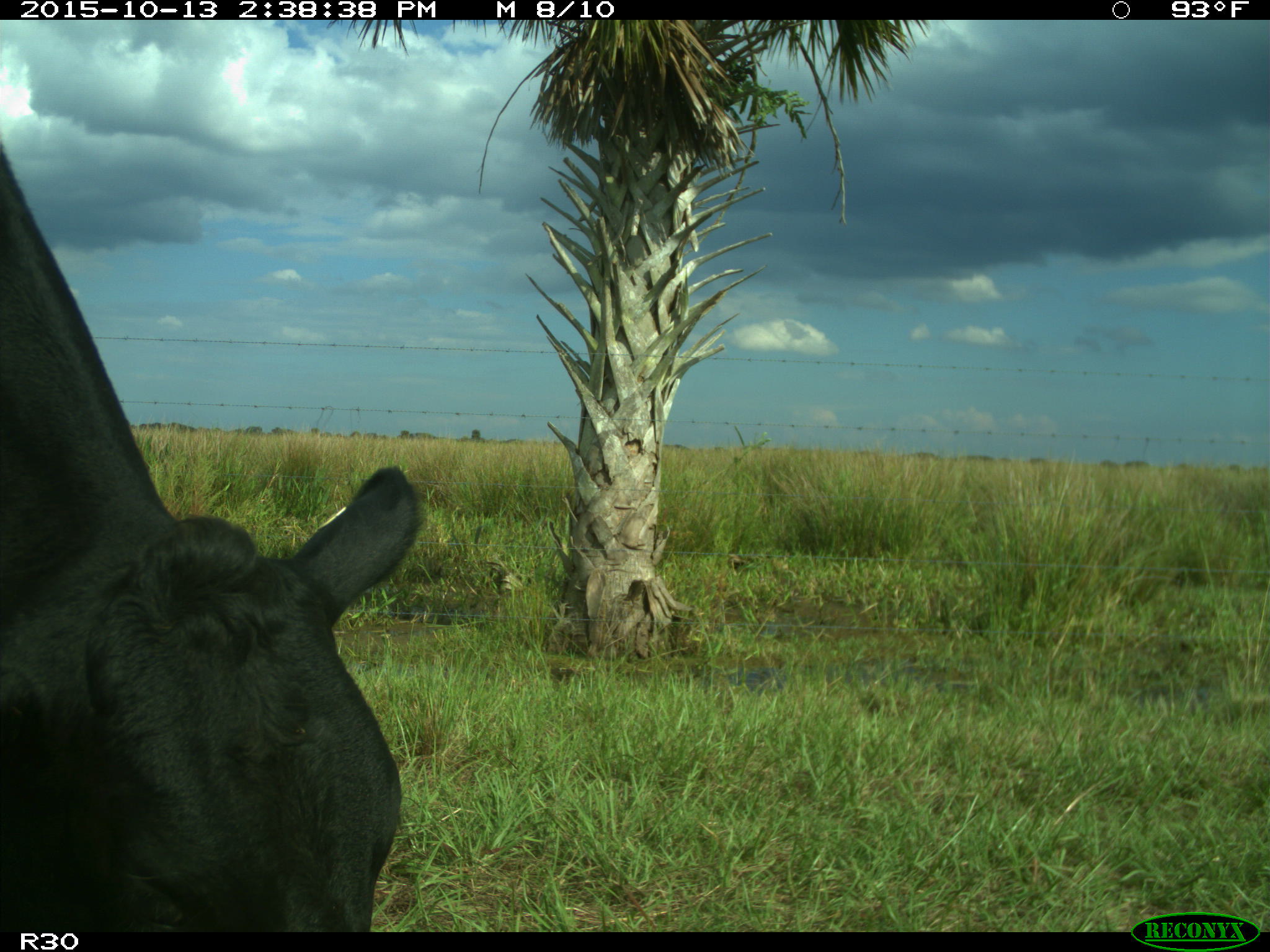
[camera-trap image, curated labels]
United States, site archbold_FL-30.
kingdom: Animalia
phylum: Chordata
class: Mammalia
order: Artiodactyla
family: Bovidae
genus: Bos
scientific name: Bos taurus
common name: domestic cow